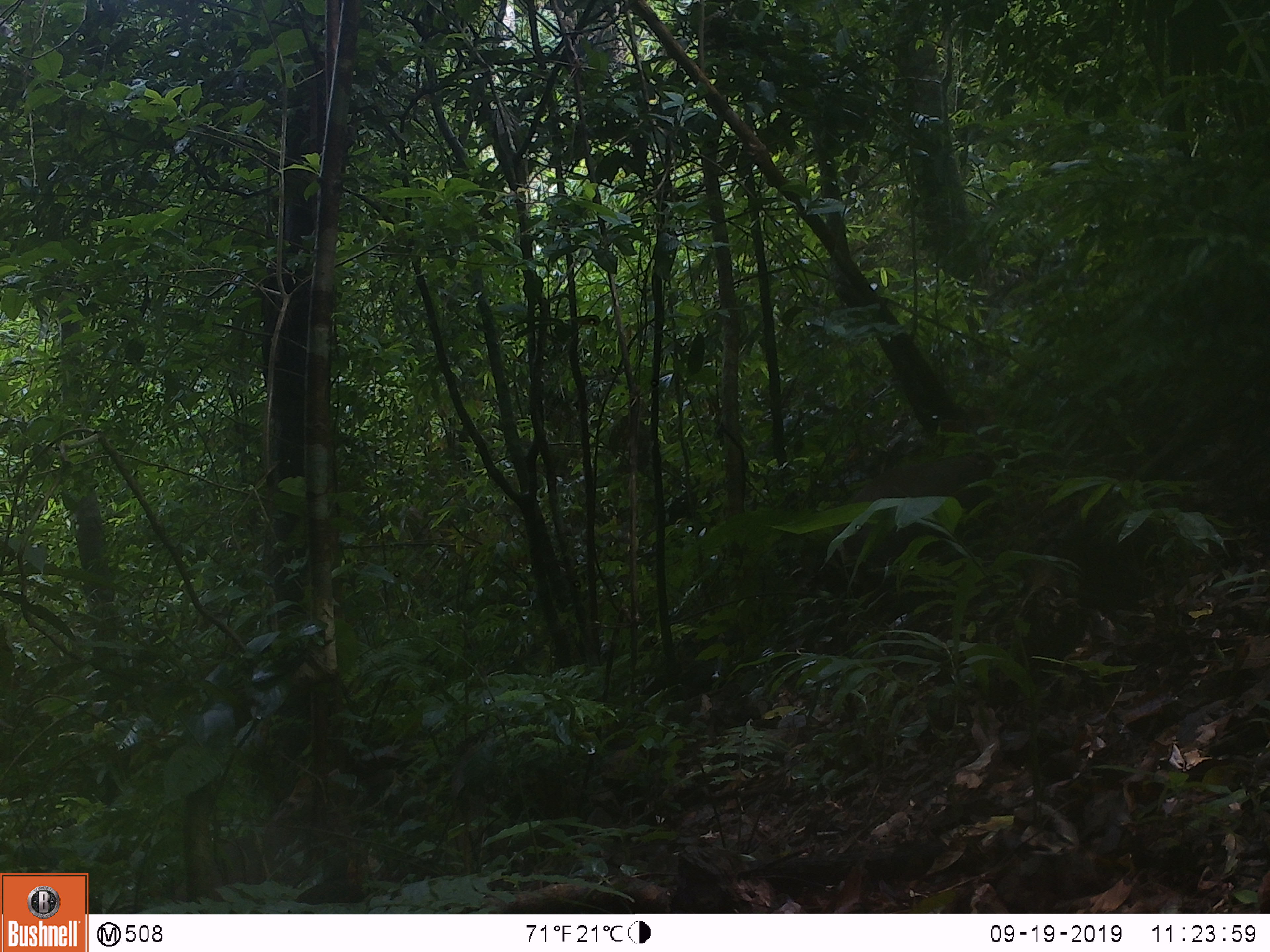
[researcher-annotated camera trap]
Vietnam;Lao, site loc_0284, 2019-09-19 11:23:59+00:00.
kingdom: Animalia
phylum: Chordata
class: Mammalia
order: Artiodactyla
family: Cervidae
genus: Muntiacus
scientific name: Muntiacus rooseveltorum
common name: roosevelt's muntjac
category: roosevelts muntjac group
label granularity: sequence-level